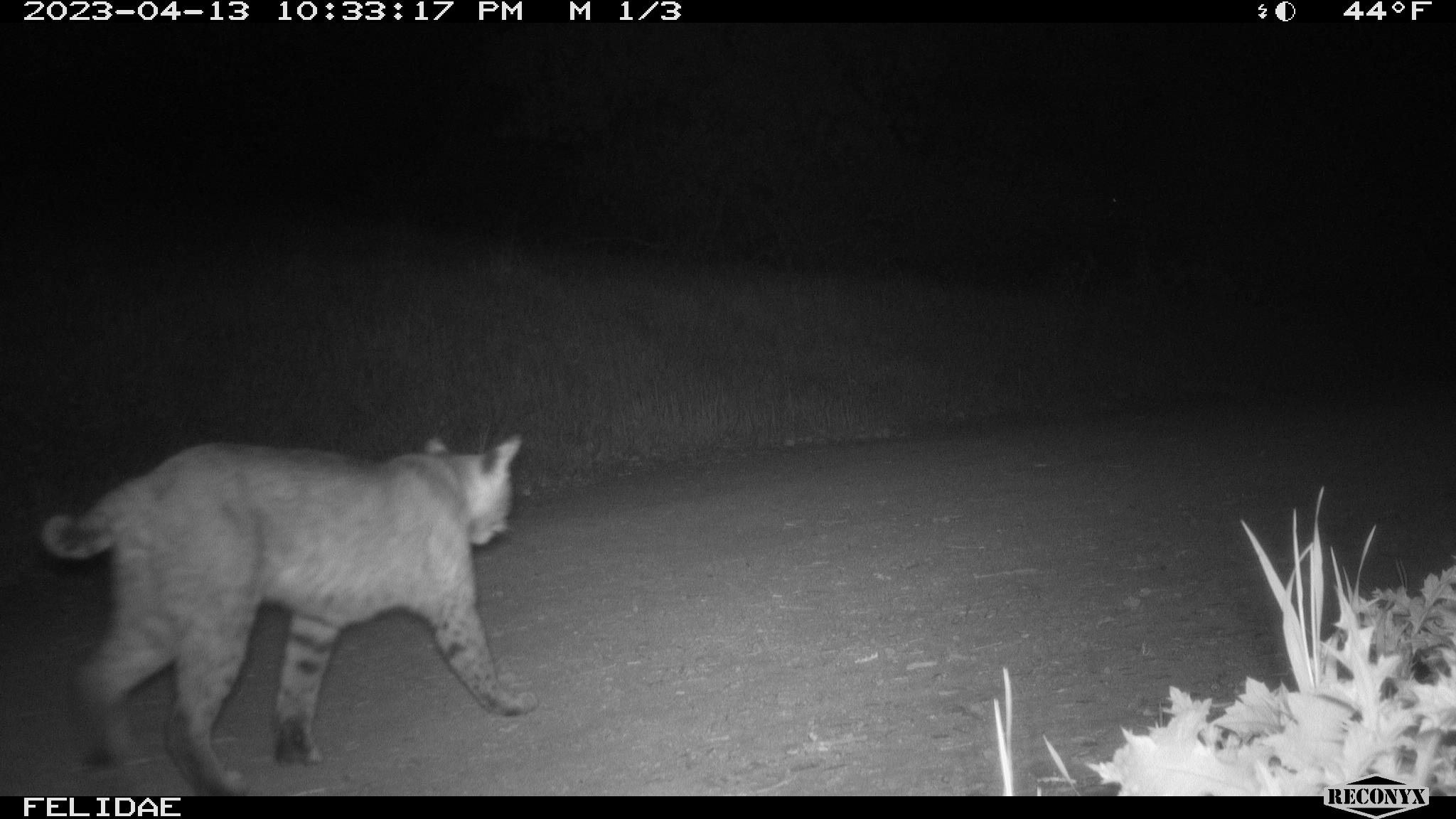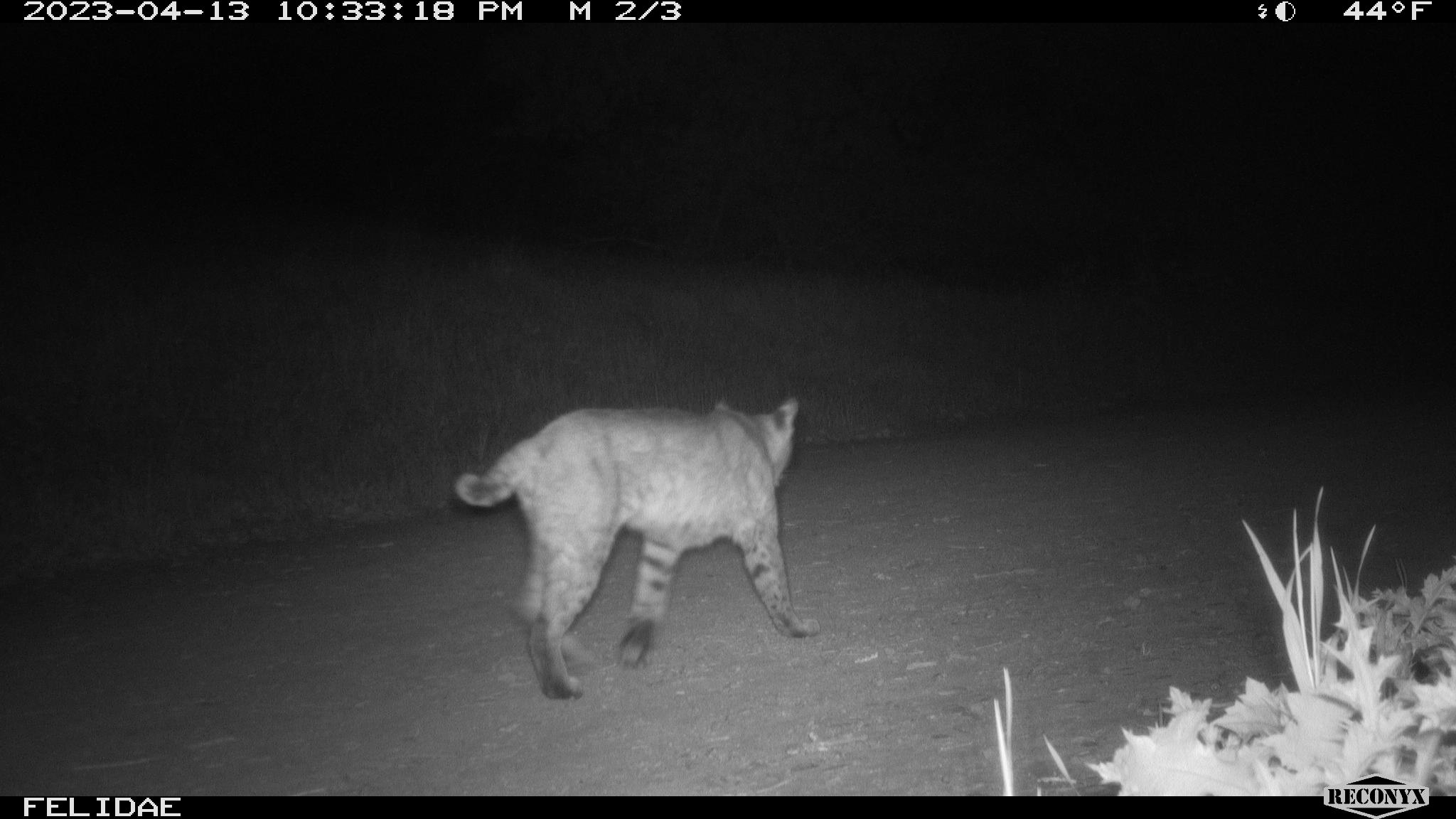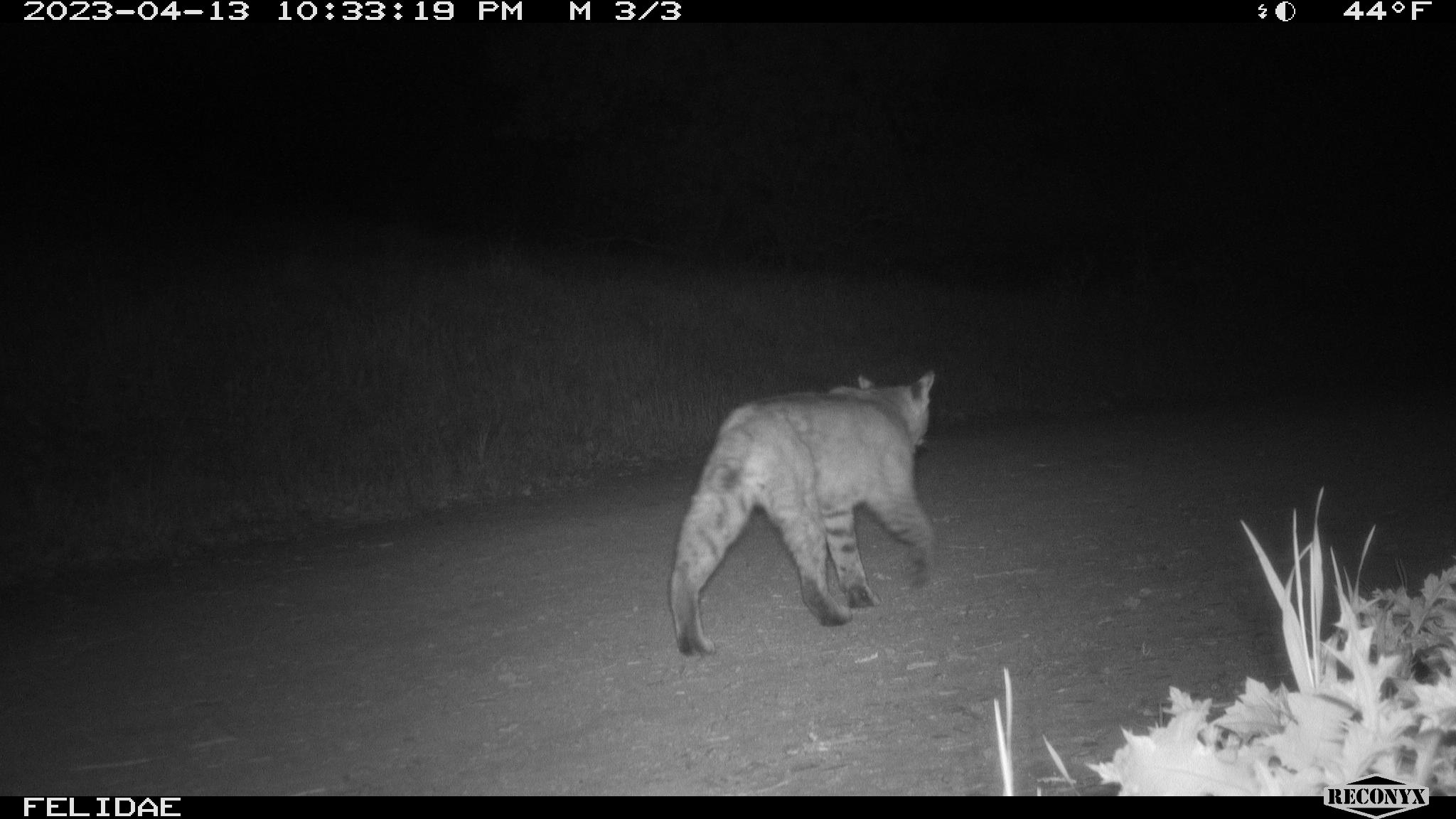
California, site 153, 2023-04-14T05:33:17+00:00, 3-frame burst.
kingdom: Animalia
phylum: Chordata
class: Mammalia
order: Carnivora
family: Felidae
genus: Lynx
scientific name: Lynx rufus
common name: bobcat